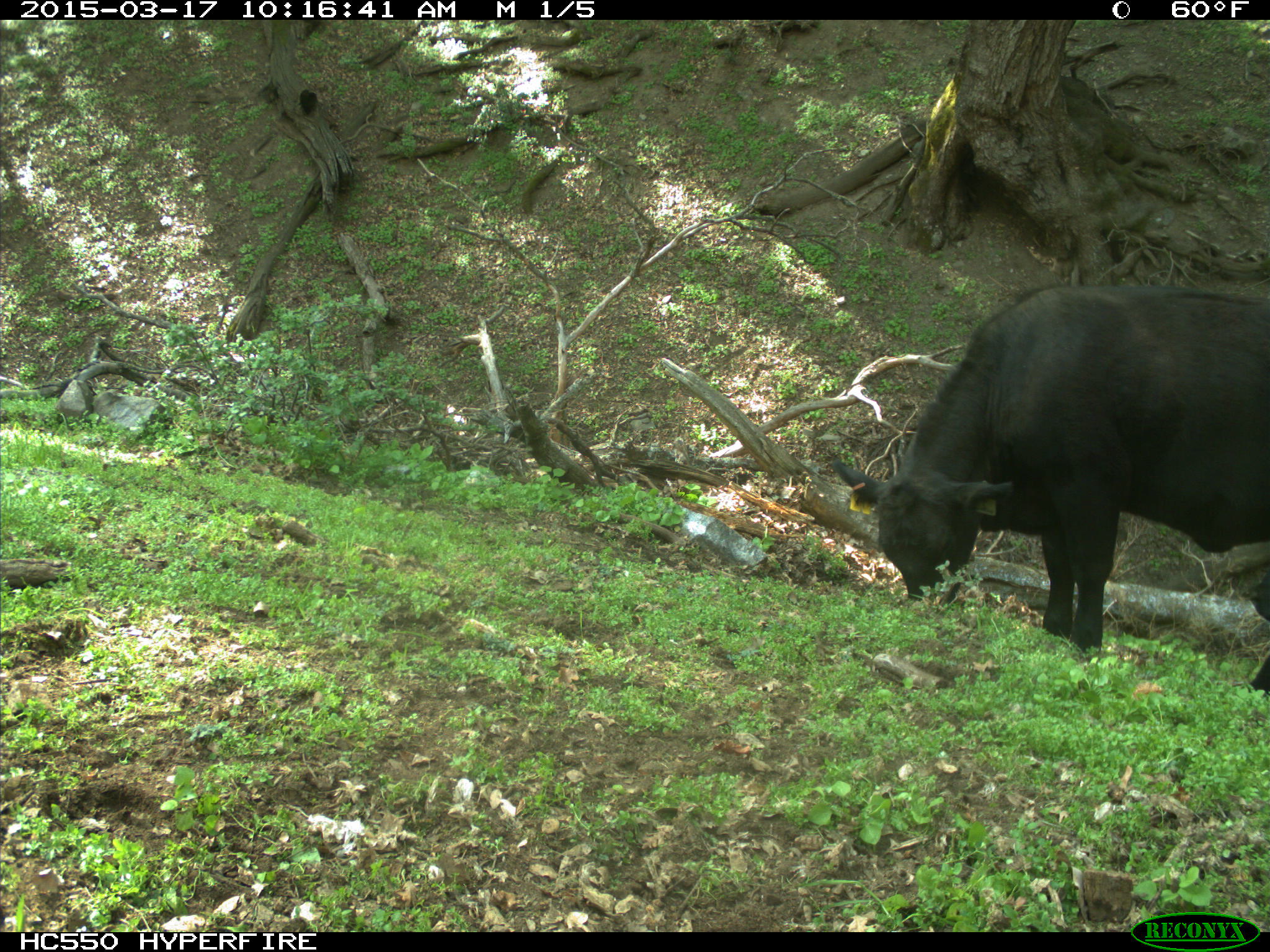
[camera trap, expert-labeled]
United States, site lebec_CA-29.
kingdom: Animalia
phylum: Chordata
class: Mammalia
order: Artiodactyla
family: Bovidae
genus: Bos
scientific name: Bos taurus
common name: domestic cow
Bos taurus (domestic cow).